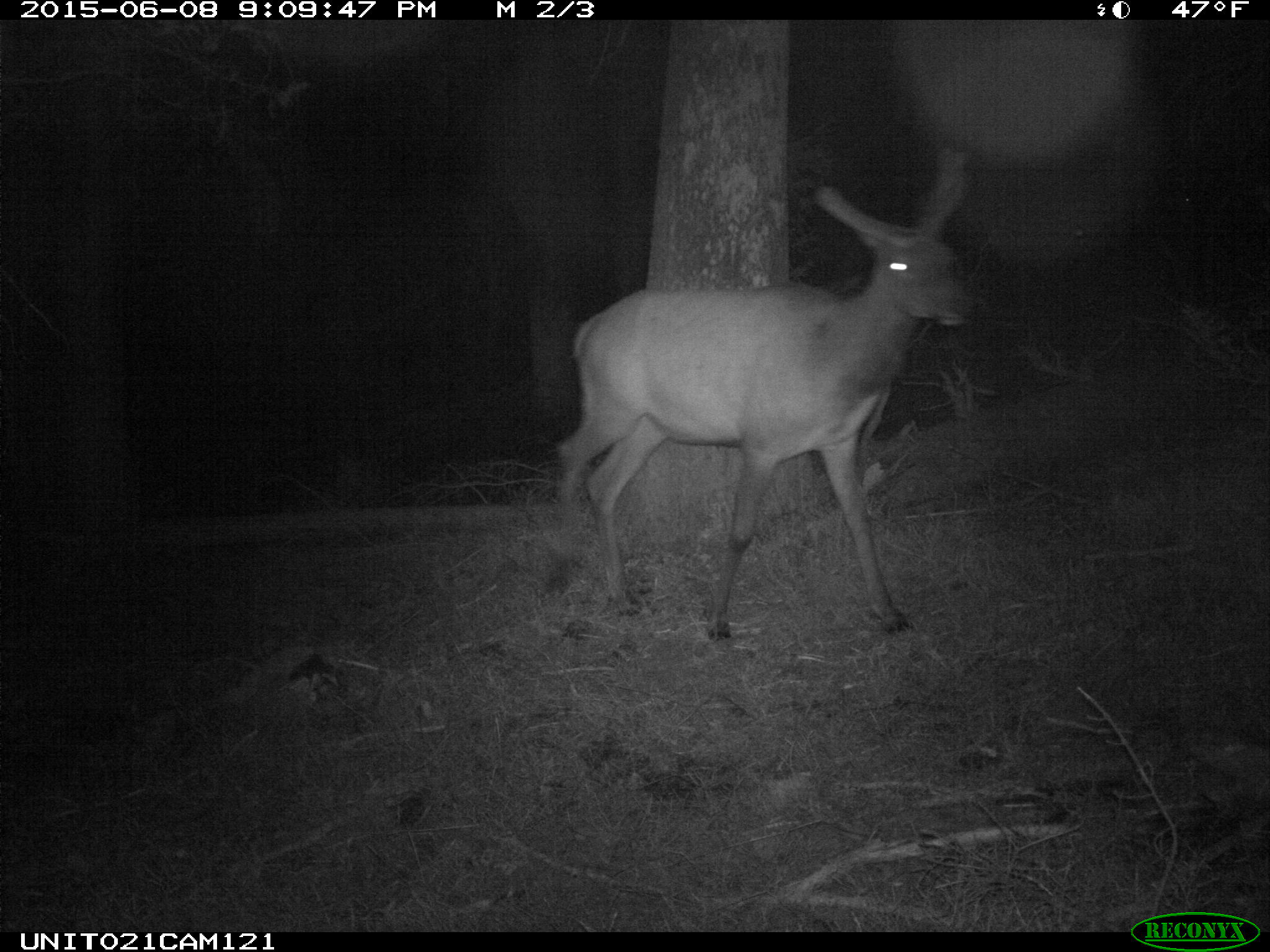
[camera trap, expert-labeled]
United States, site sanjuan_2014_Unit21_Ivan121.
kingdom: Animalia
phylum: Chordata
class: Mammalia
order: Artiodactyla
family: Cervidae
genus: Cervus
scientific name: Cervus elaphus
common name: red deer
Cervus elaphus (red deer).